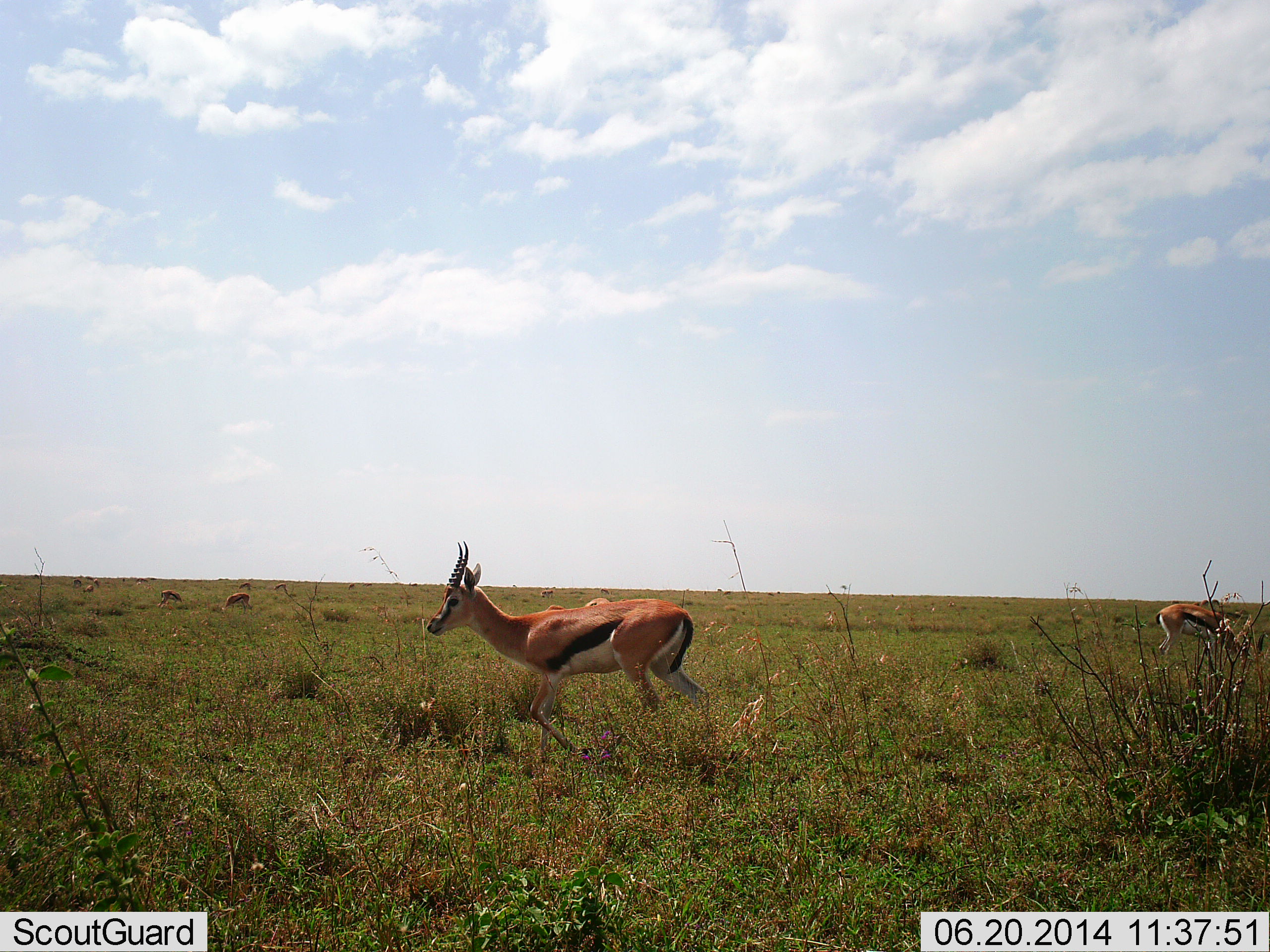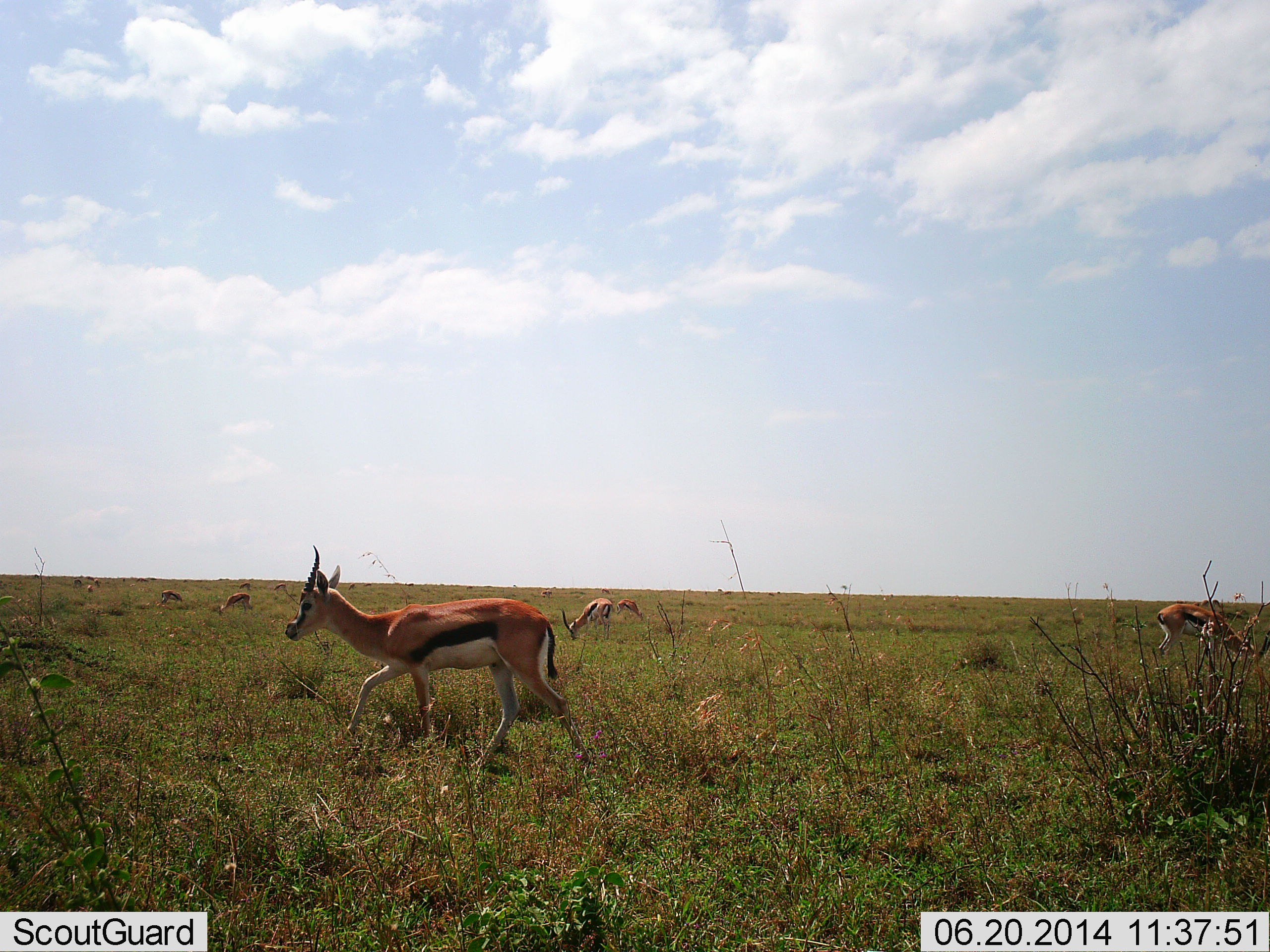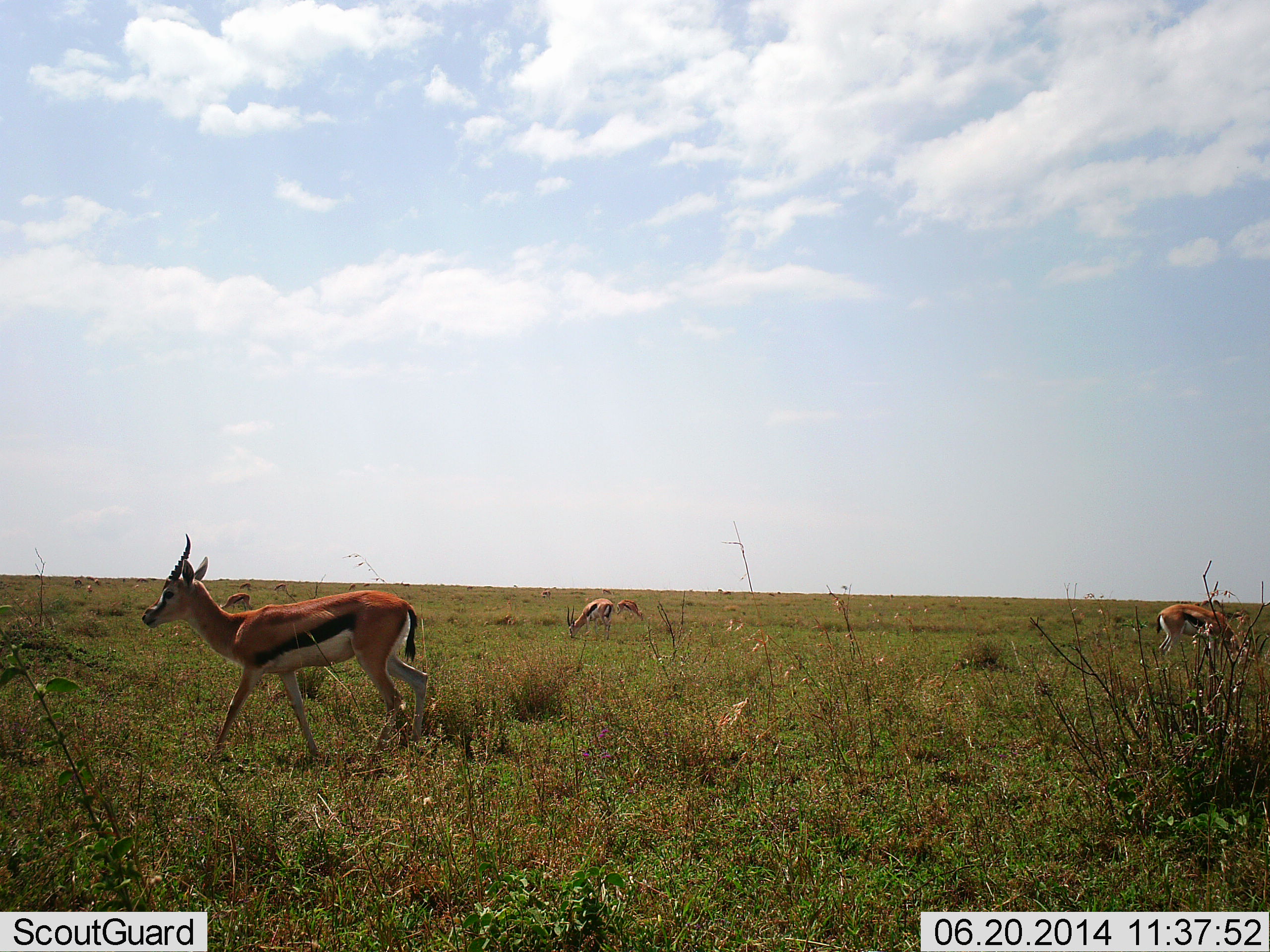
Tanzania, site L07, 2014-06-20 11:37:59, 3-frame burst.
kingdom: Animalia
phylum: Chordata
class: Mammalia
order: Artiodactyla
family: Bovidae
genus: Eudorcas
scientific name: Eudorcas thomsonii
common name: thomson's gazelle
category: gazellethomsons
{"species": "gazellethomsons (thomson's gazelle) (Eudorcas thomsonii)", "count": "6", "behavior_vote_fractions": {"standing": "30%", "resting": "0%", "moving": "80%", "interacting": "0%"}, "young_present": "0%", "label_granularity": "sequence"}